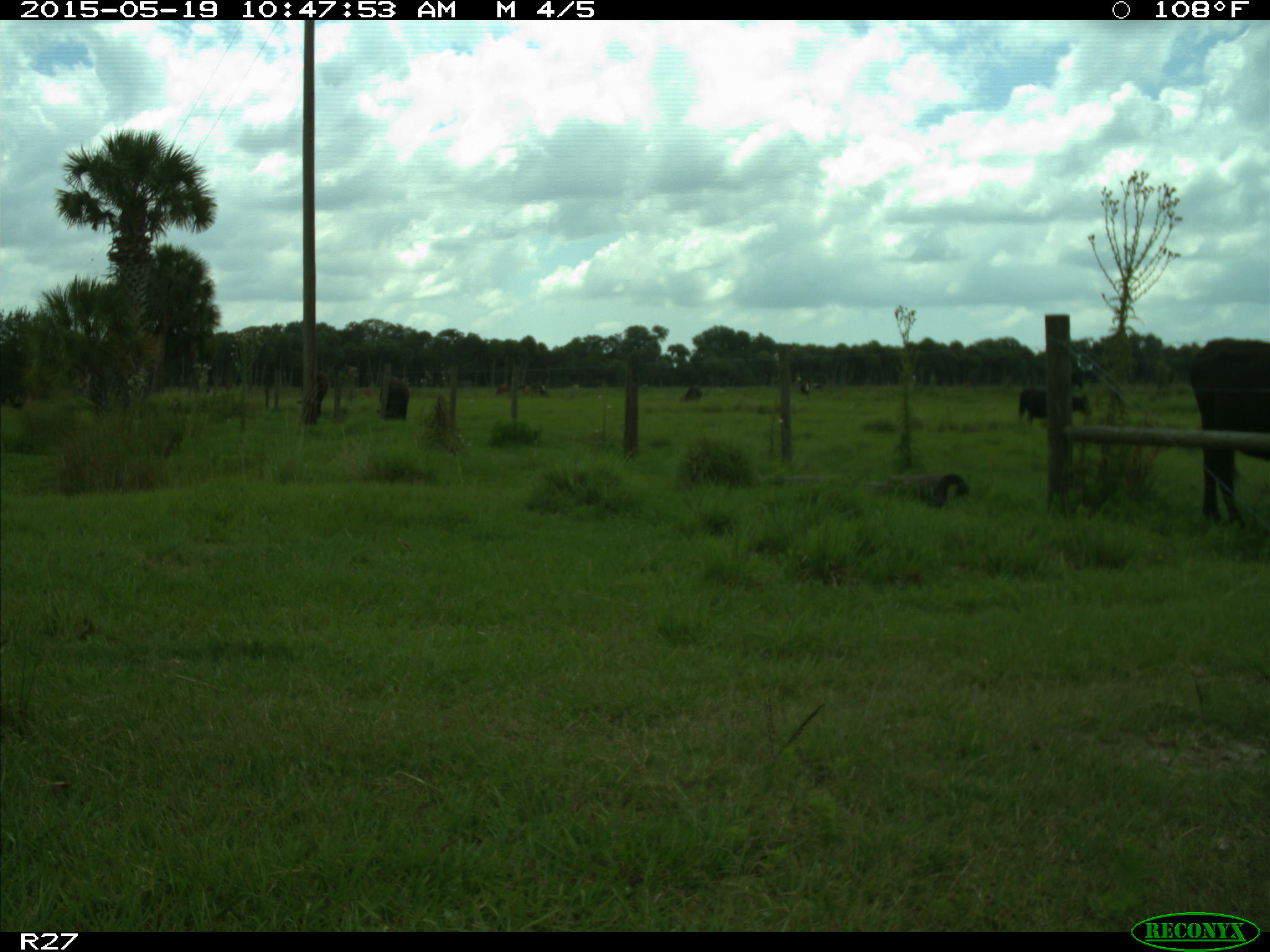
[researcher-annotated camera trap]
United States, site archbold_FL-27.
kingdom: Animalia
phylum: Chordata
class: Mammalia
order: Artiodactyla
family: Bovidae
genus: Bos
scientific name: Bos taurus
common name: domestic cow